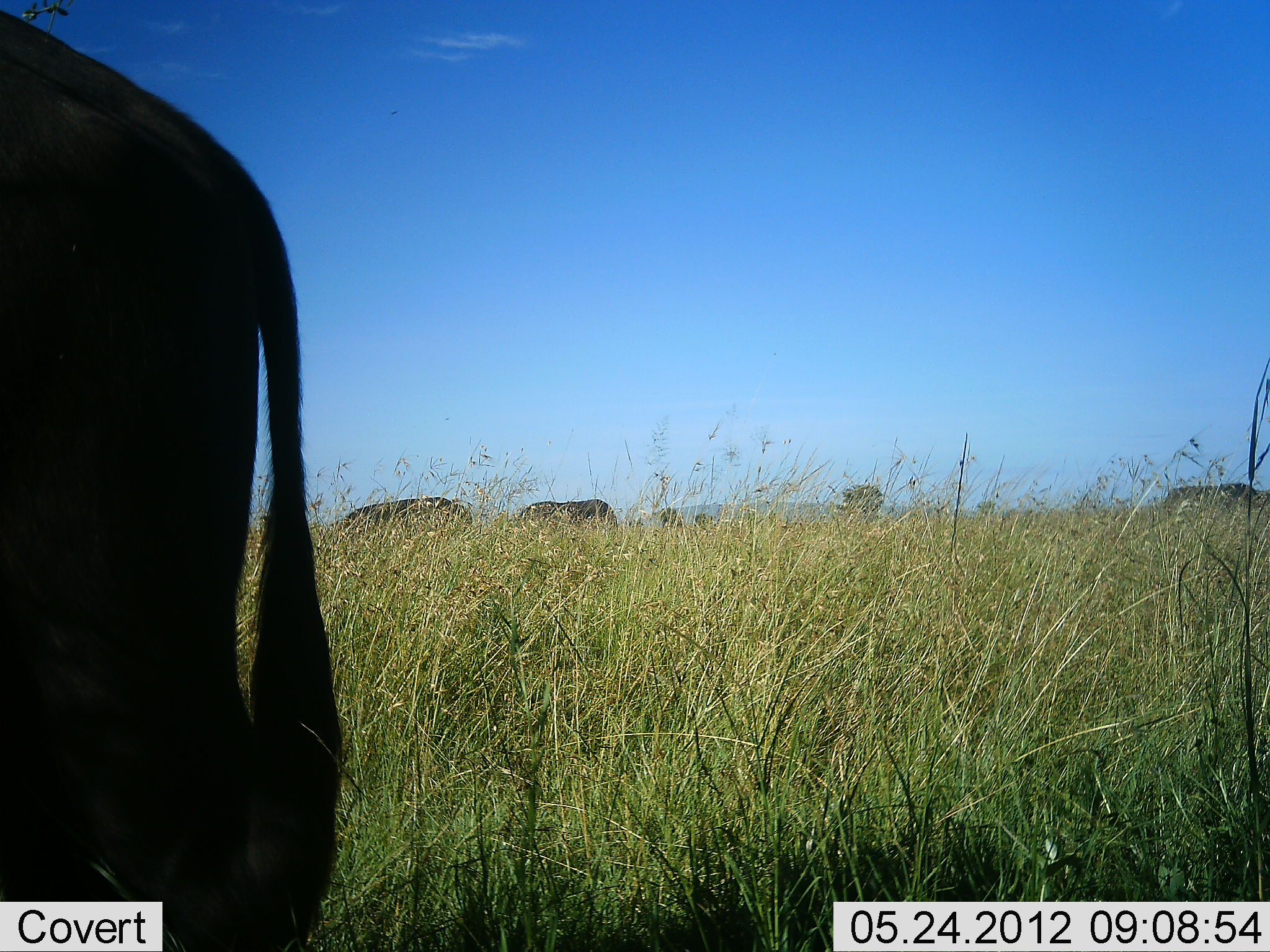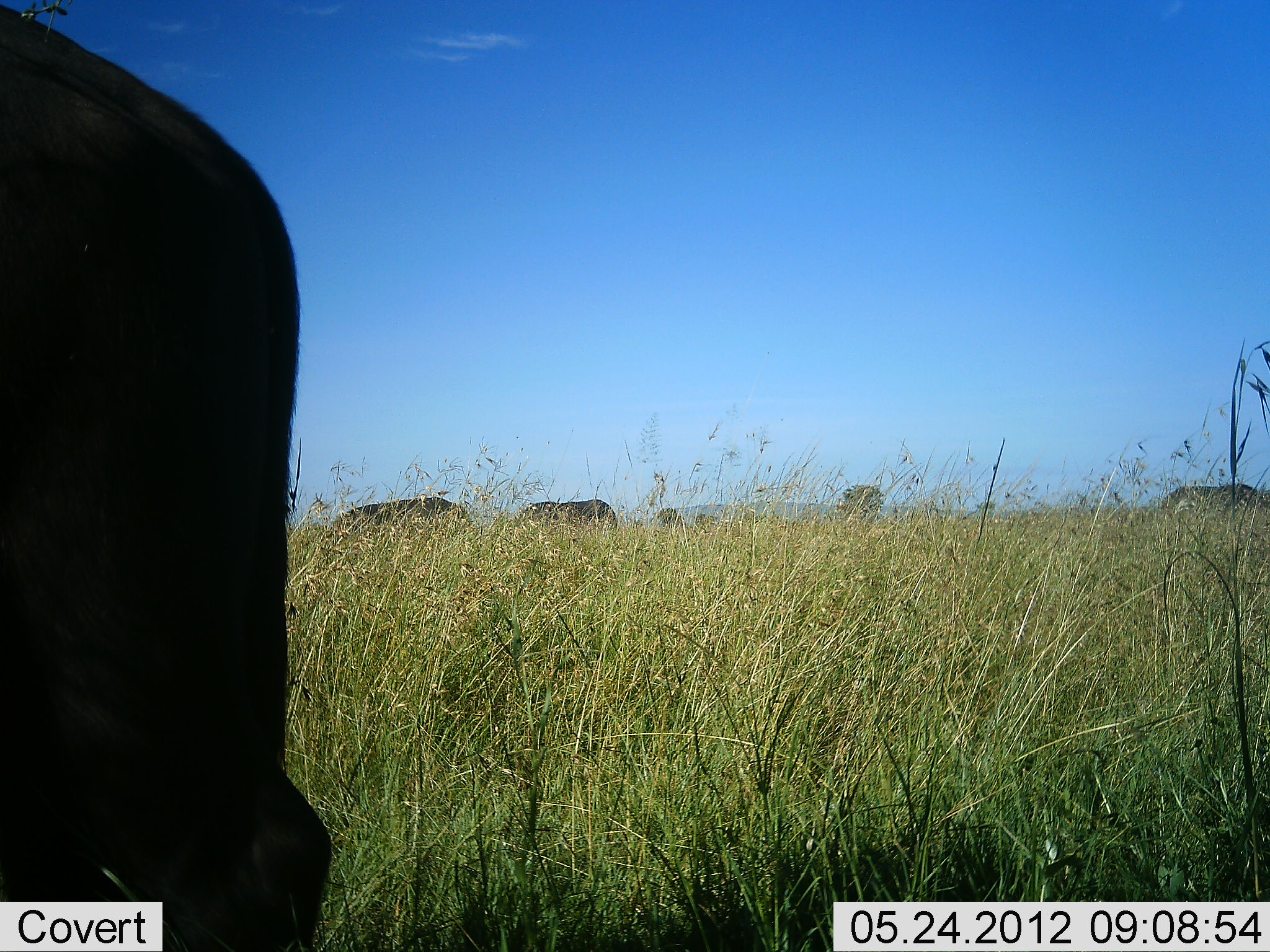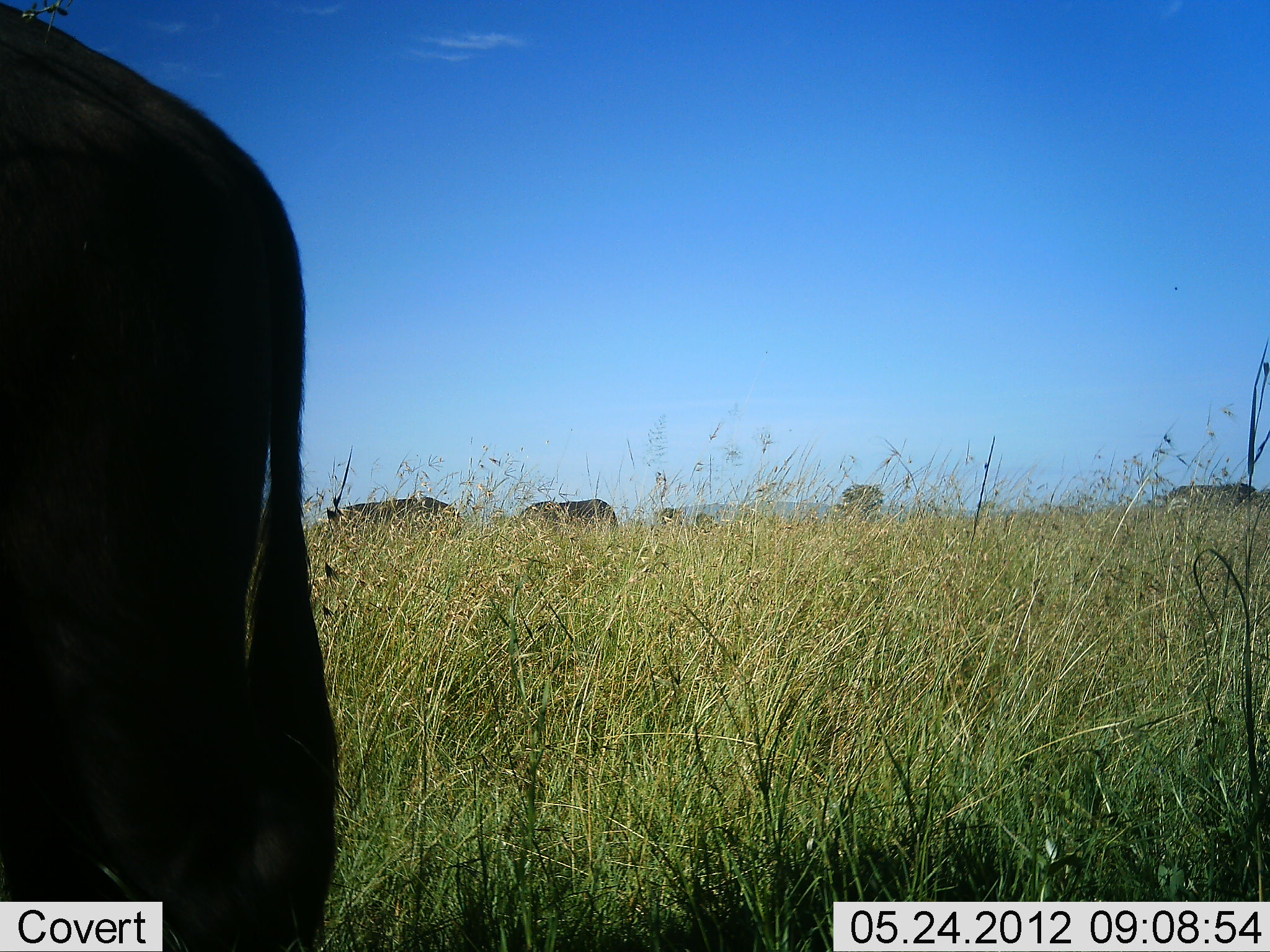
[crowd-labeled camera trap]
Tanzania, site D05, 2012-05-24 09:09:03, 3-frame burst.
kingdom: Animalia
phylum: Chordata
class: Mammalia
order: Artiodactyla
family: Bovidae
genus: Syncerus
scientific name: Syncerus caffer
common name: cape buffalo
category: buffalo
Buffalo (cape buffalo) (Syncerus caffer), count 5. Behavior (volunteer vote fractions): standing 40%, resting 0%, moving 0%, interacting 0%. Young present (vote fraction): 0%. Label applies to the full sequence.